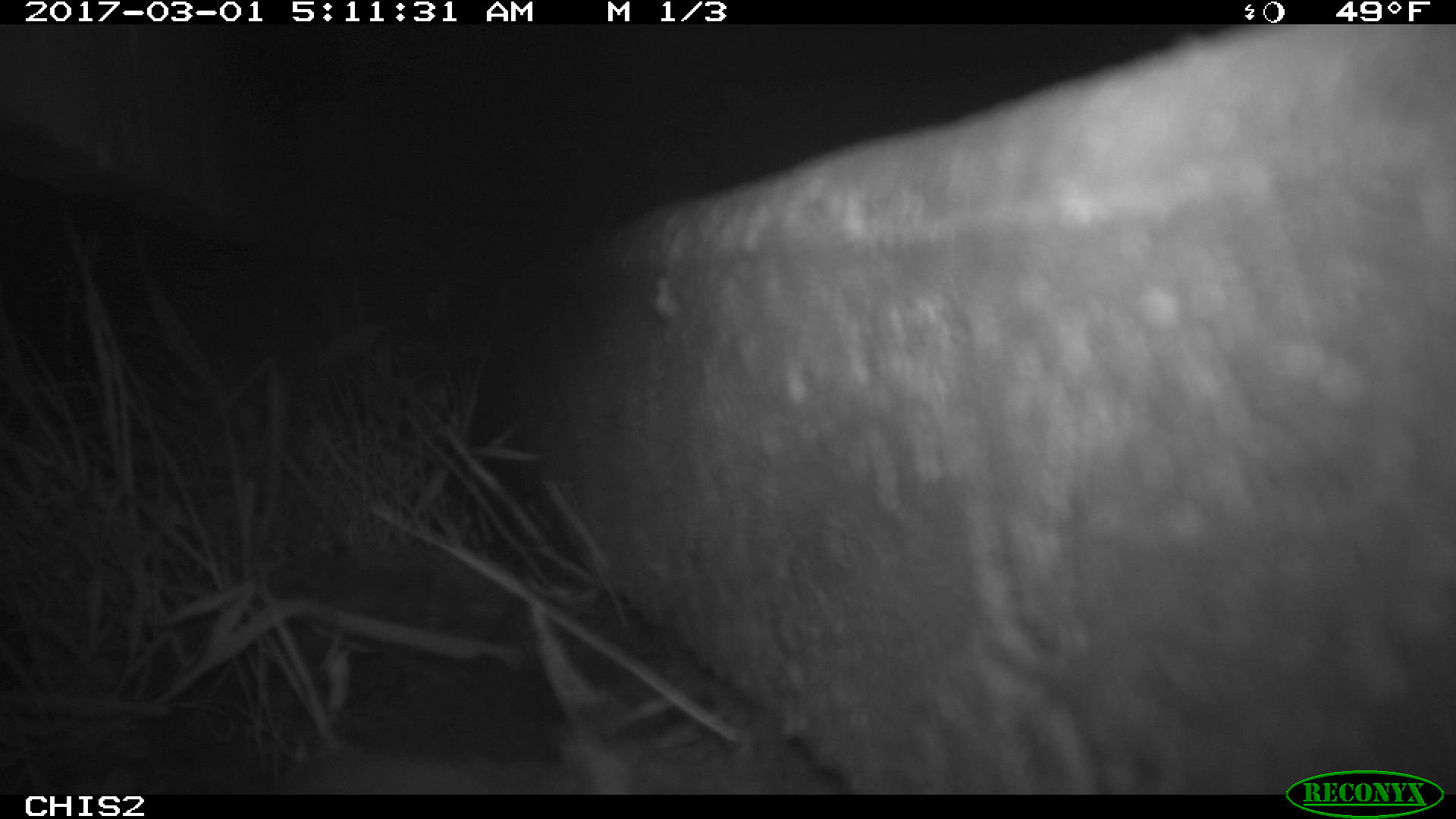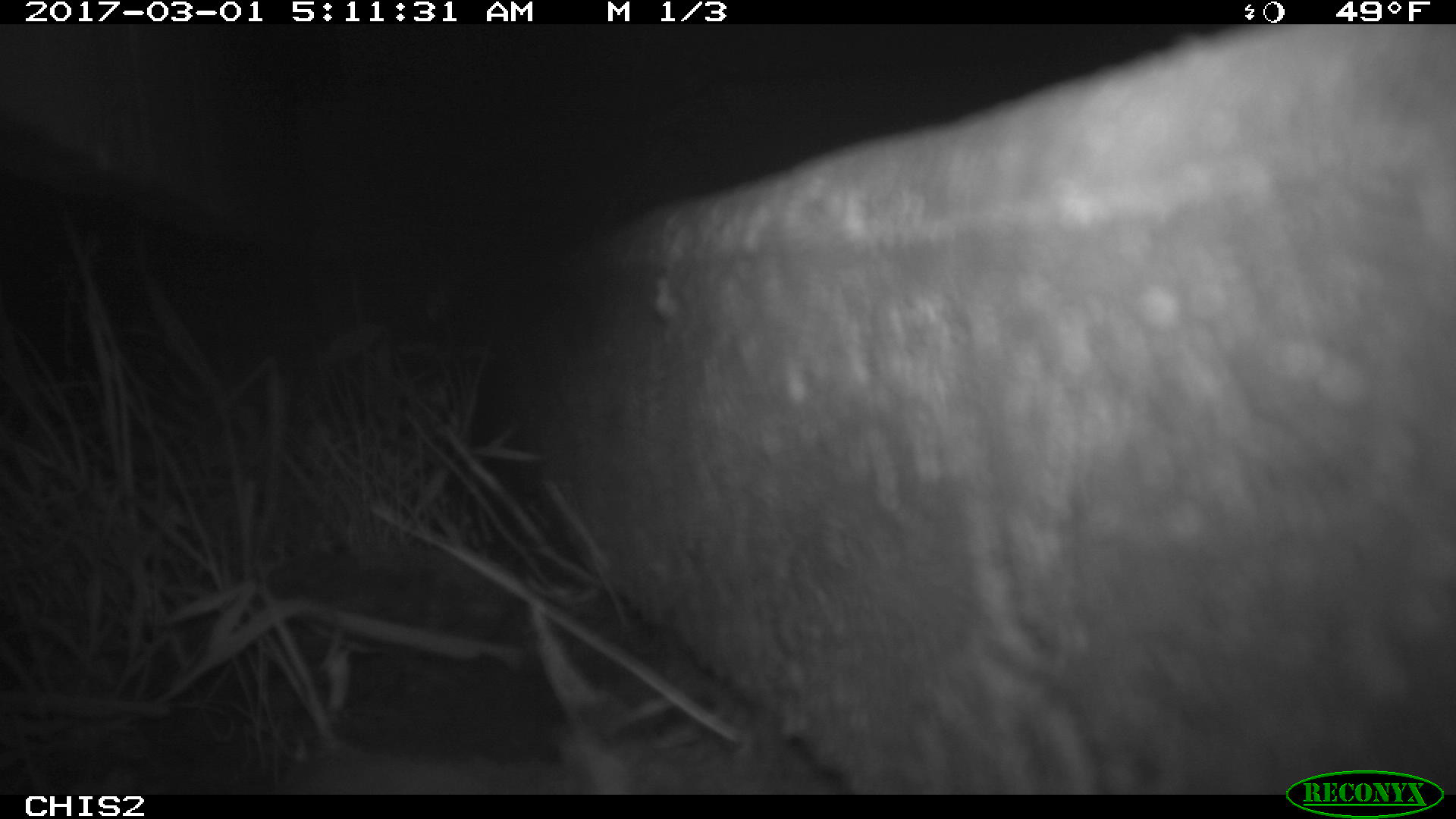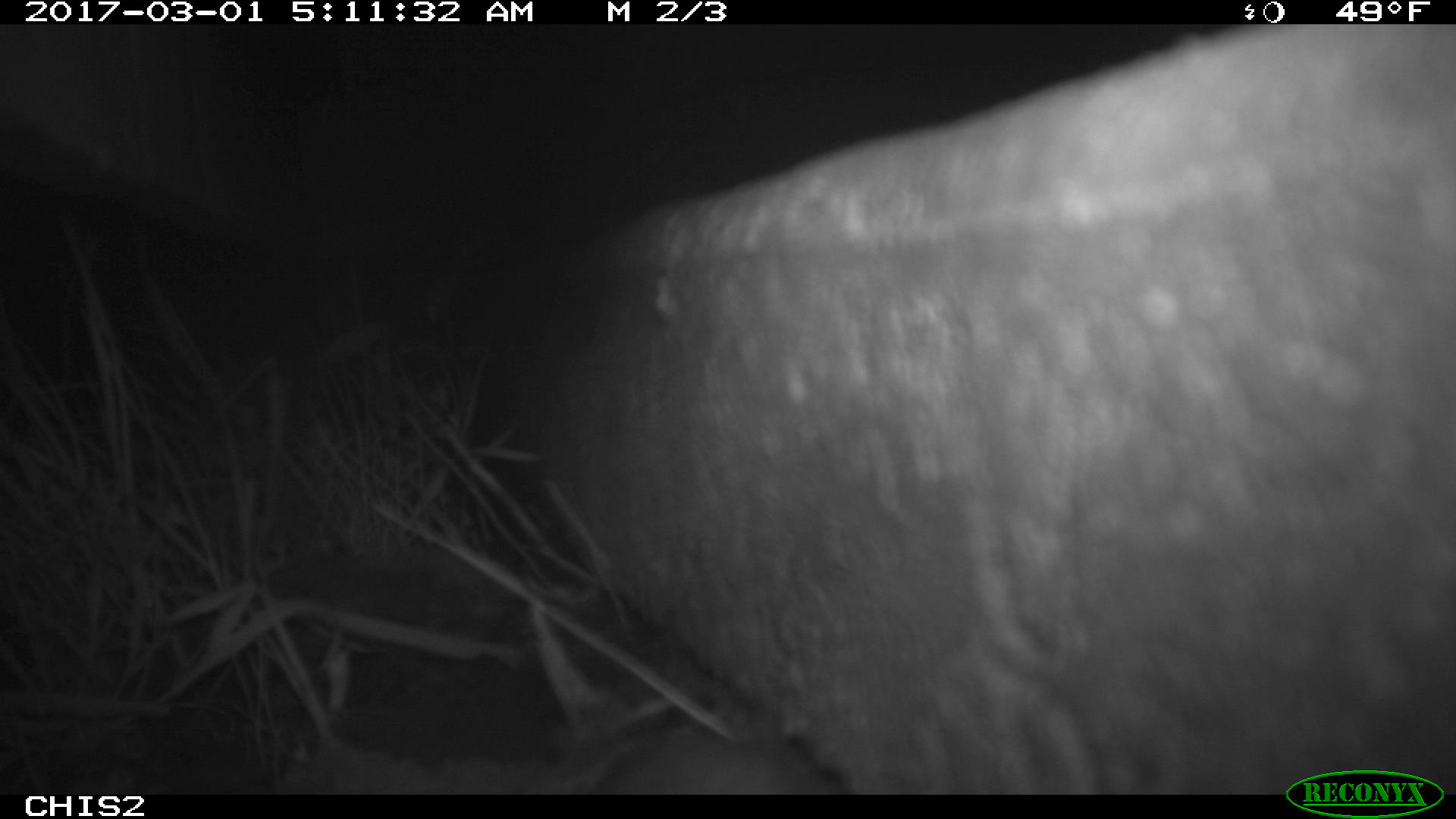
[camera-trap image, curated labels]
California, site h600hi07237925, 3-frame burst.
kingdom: Animalia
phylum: Chordata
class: Mammalia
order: Rodentia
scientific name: Rodentia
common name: rodent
Rodent (Rodentia).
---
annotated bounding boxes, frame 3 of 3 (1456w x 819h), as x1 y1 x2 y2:
rodent: 587 733 821 795